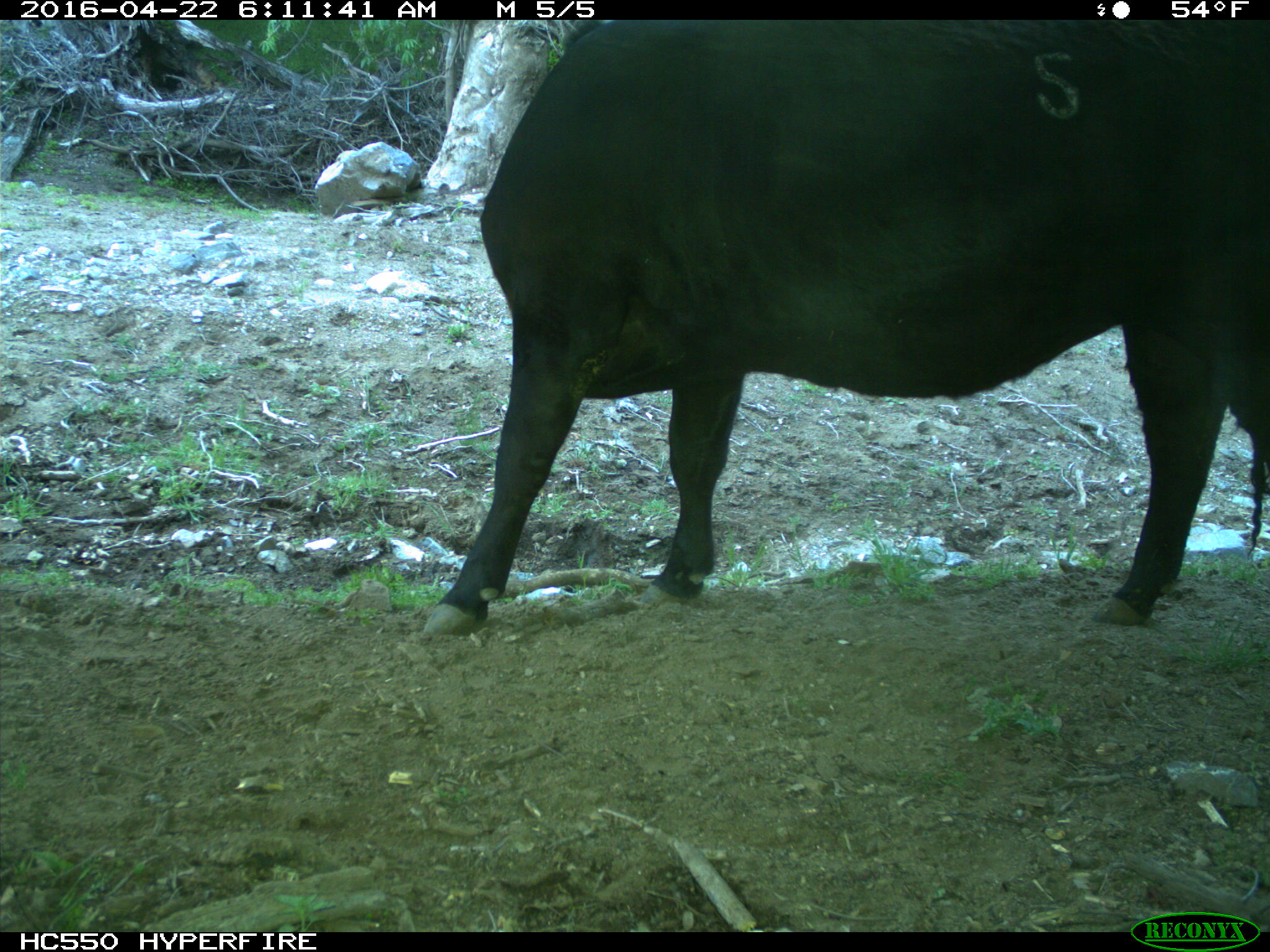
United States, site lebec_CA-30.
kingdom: Animalia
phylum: Chordata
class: Mammalia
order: Artiodactyla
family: Bovidae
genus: Bos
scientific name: Bos taurus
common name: domestic cow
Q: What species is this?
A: Bos taurus (domestic cow).